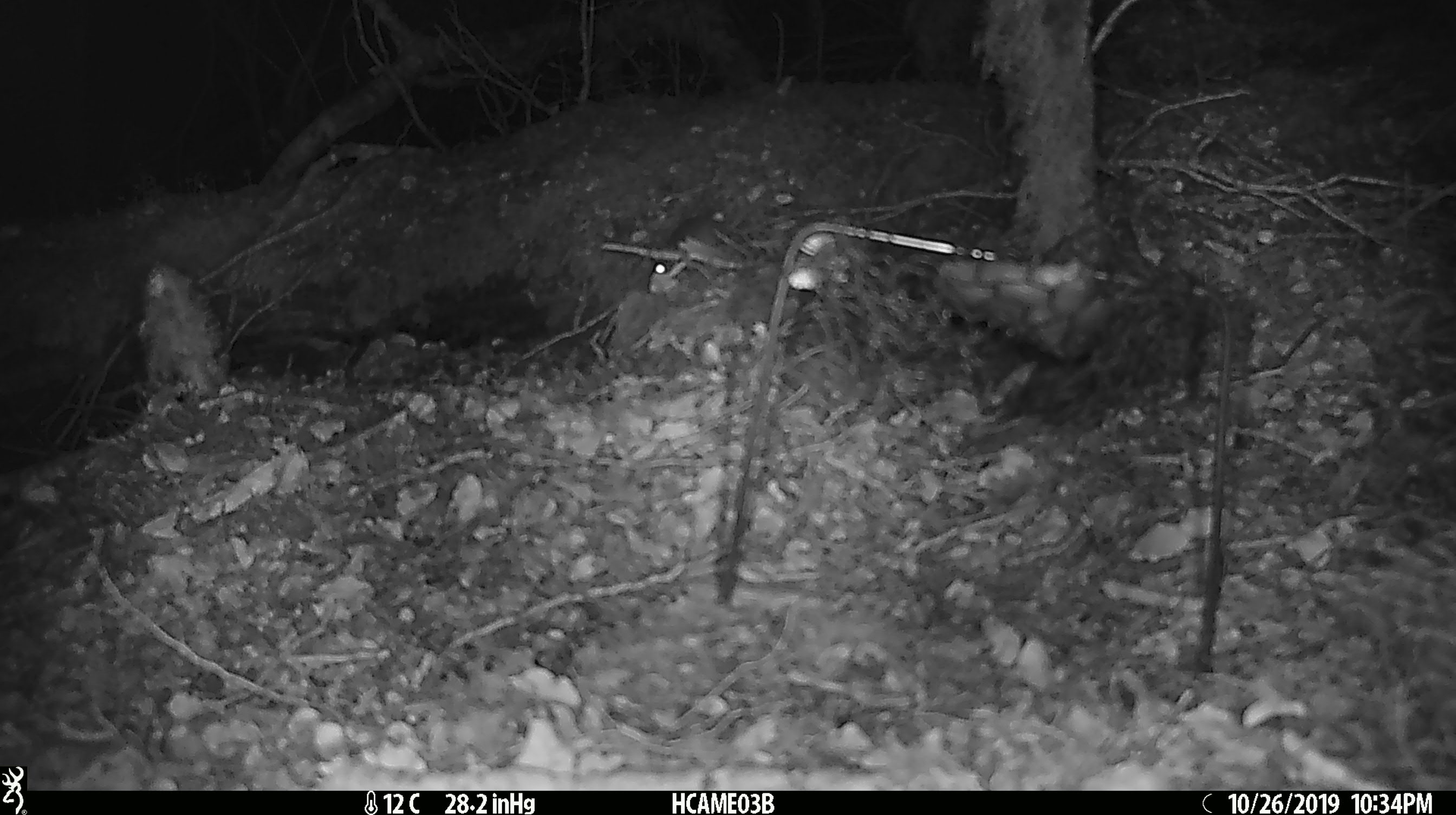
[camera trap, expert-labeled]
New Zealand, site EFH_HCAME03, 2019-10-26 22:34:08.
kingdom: Animalia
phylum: Chordata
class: Mammalia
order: Rodentia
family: Muridae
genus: Mus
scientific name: Mus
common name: mouse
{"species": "mouse (Mus)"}